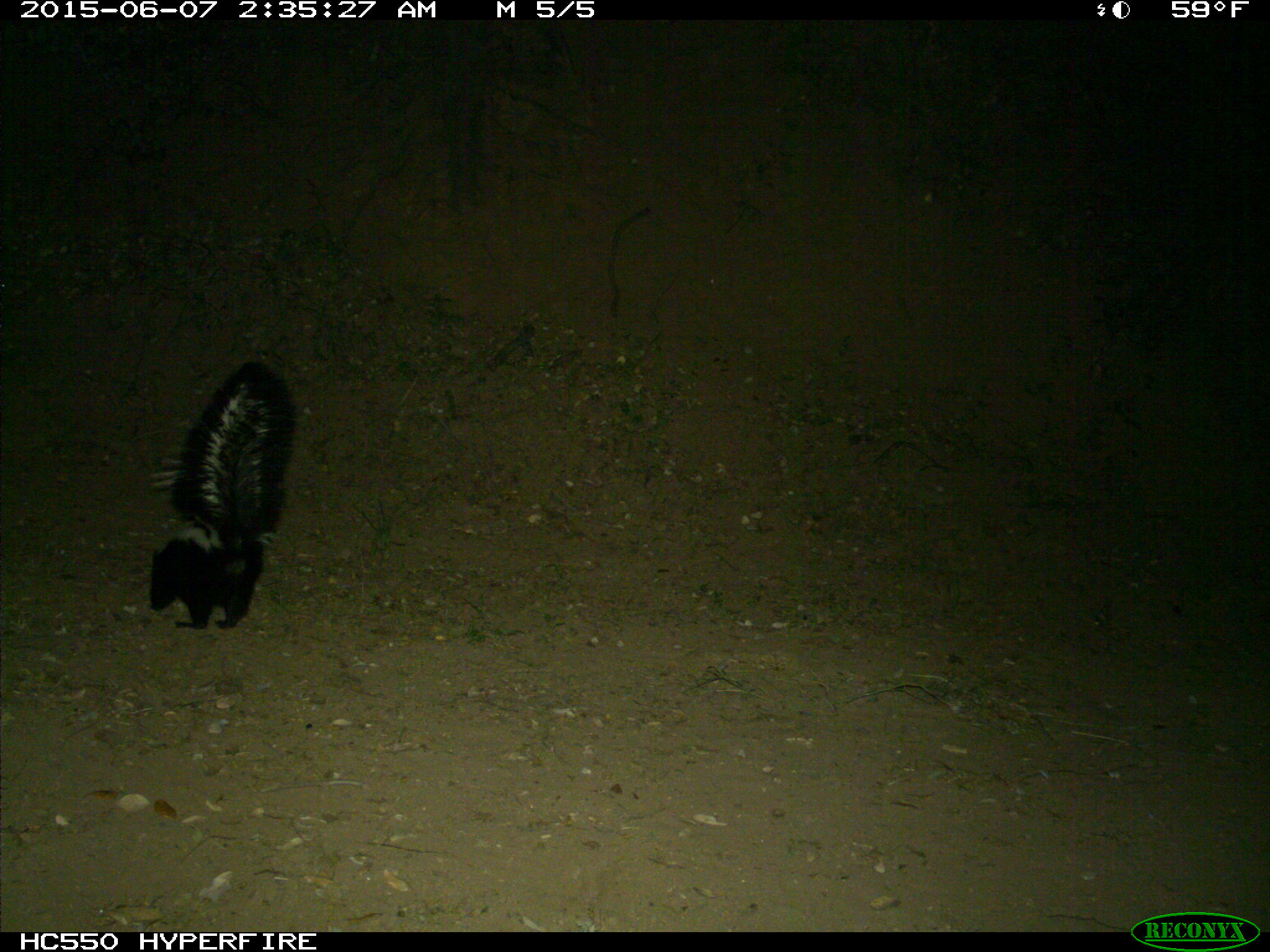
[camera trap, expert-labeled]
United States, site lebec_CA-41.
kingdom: Animalia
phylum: Chordata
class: Mammalia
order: Carnivora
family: Mephitidae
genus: Mephitis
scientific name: Mephitis mephitis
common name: striped skunk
Mephitis mephitis (striped skunk).